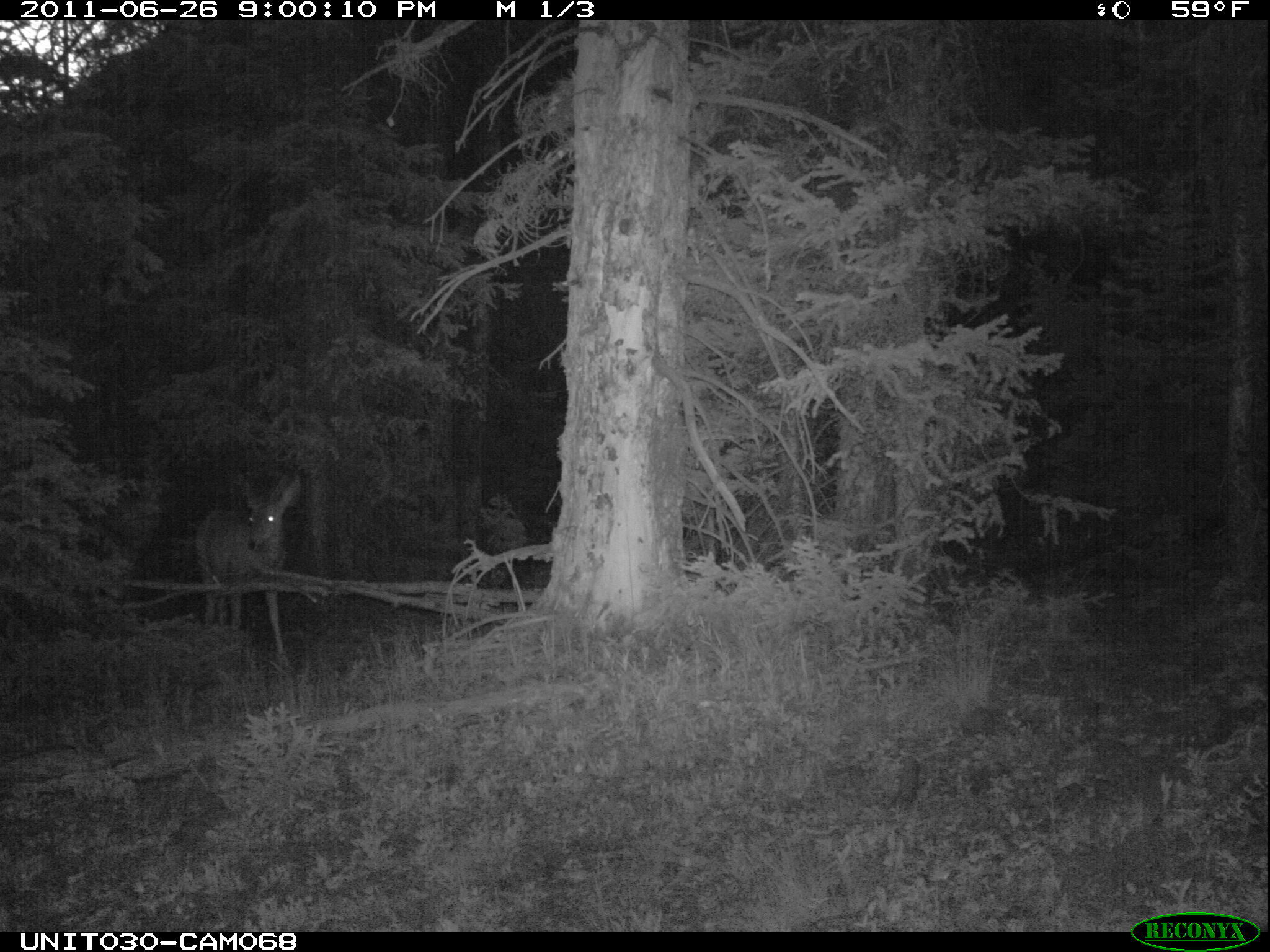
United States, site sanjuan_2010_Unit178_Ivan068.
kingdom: Animalia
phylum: Chordata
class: Mammalia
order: Artiodactyla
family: Cervidae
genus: Odocoileus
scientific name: Odocoileus hemionus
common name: mule deer